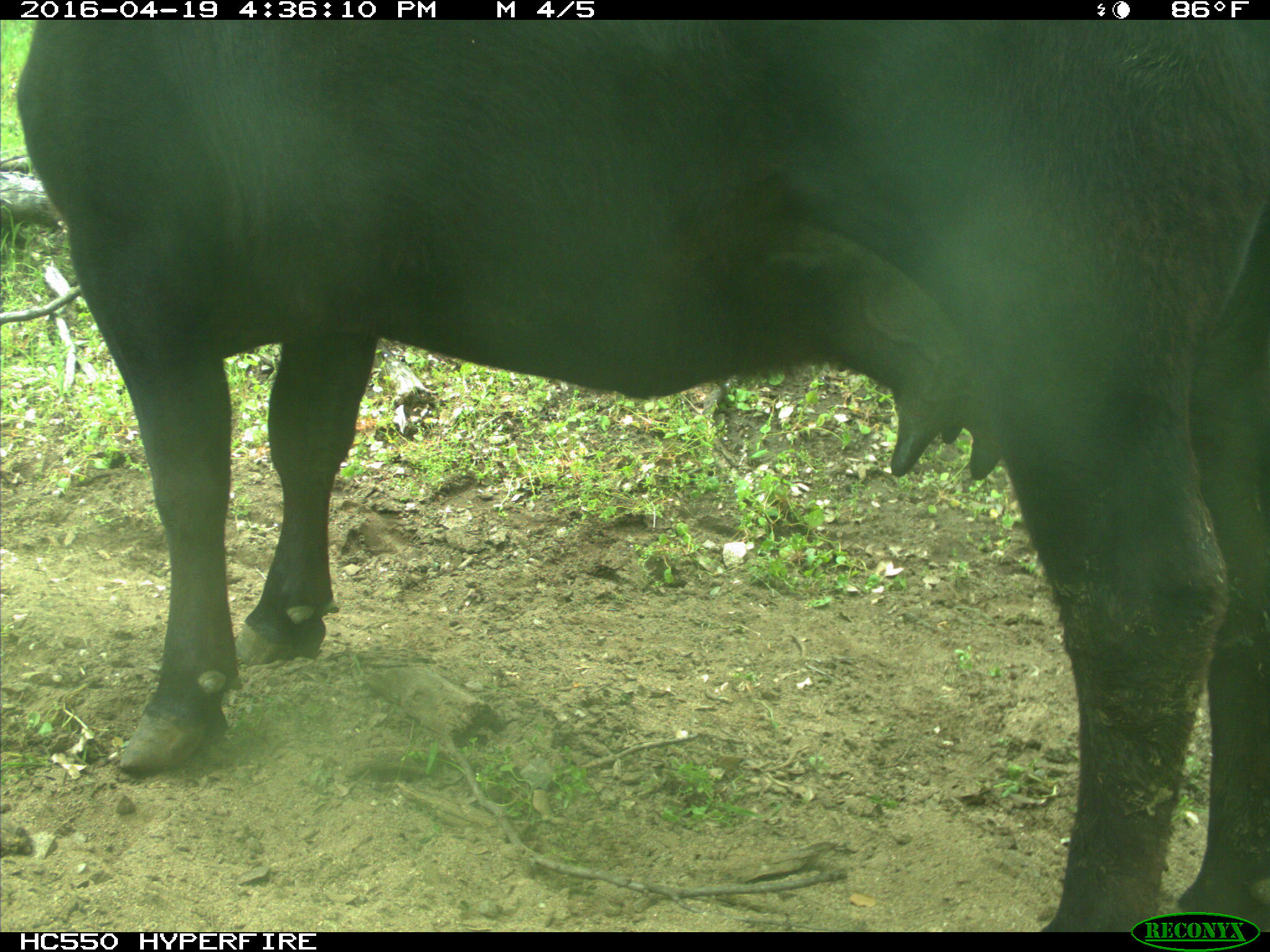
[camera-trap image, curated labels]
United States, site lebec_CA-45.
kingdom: Animalia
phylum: Chordata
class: Mammalia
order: Artiodactyla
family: Bovidae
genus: Bos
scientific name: Bos taurus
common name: domestic cow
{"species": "Bos taurus (domestic cow)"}